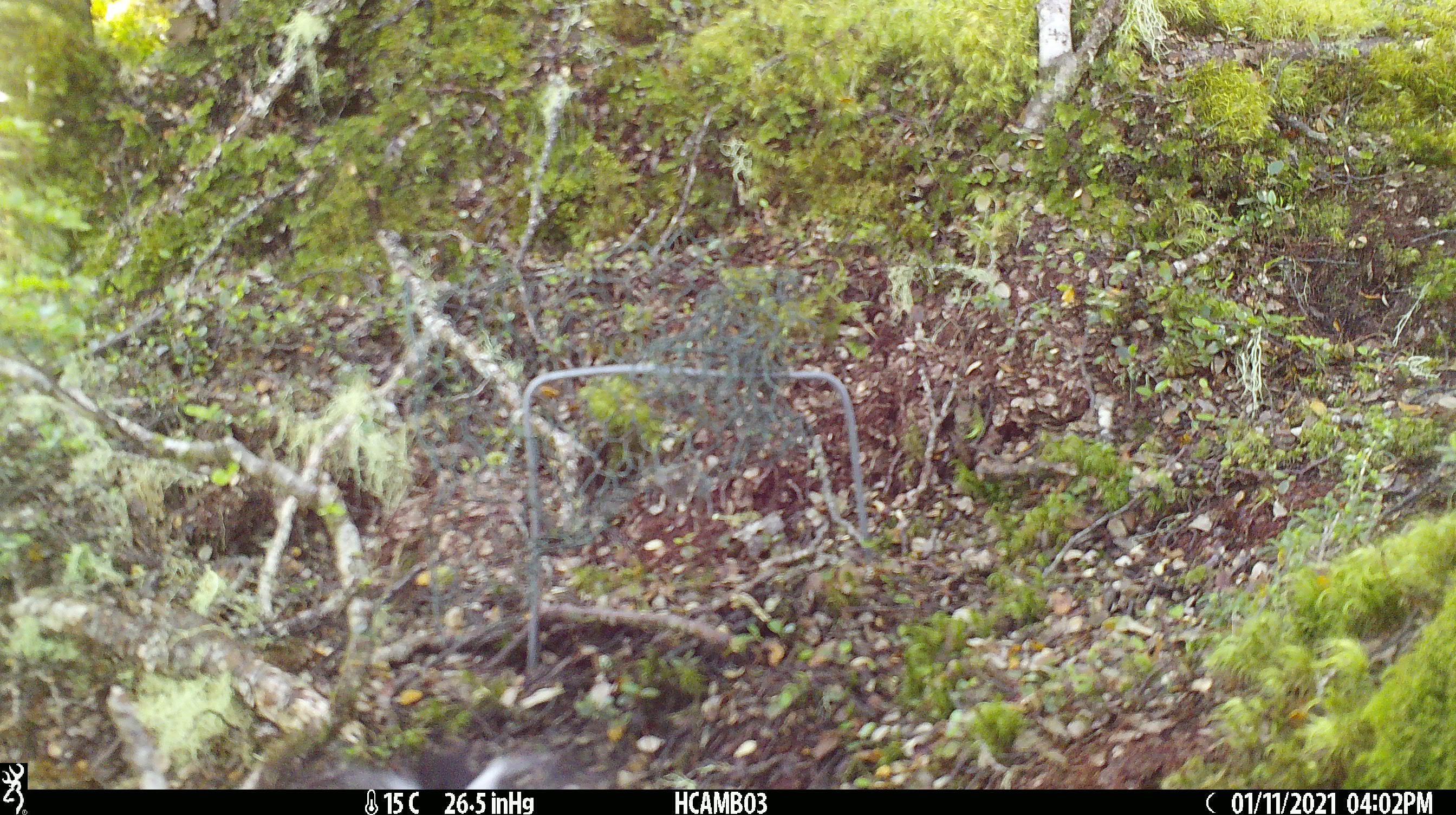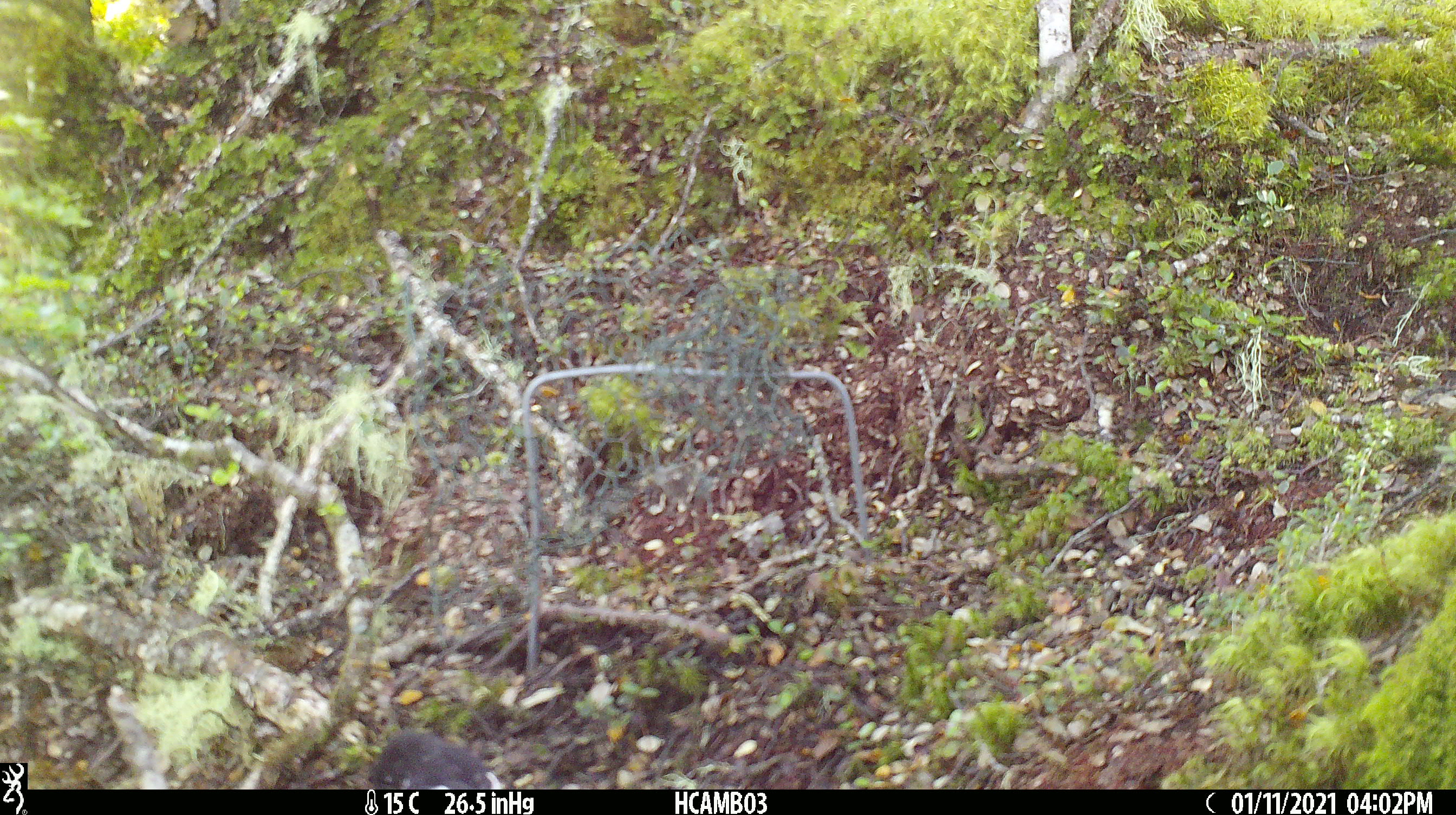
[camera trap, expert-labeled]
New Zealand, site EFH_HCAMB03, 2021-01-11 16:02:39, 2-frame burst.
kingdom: Animalia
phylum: Chordata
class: Aves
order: Passeriformes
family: Petroicidae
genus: Petroica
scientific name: Petroica macrocephala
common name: tomtit